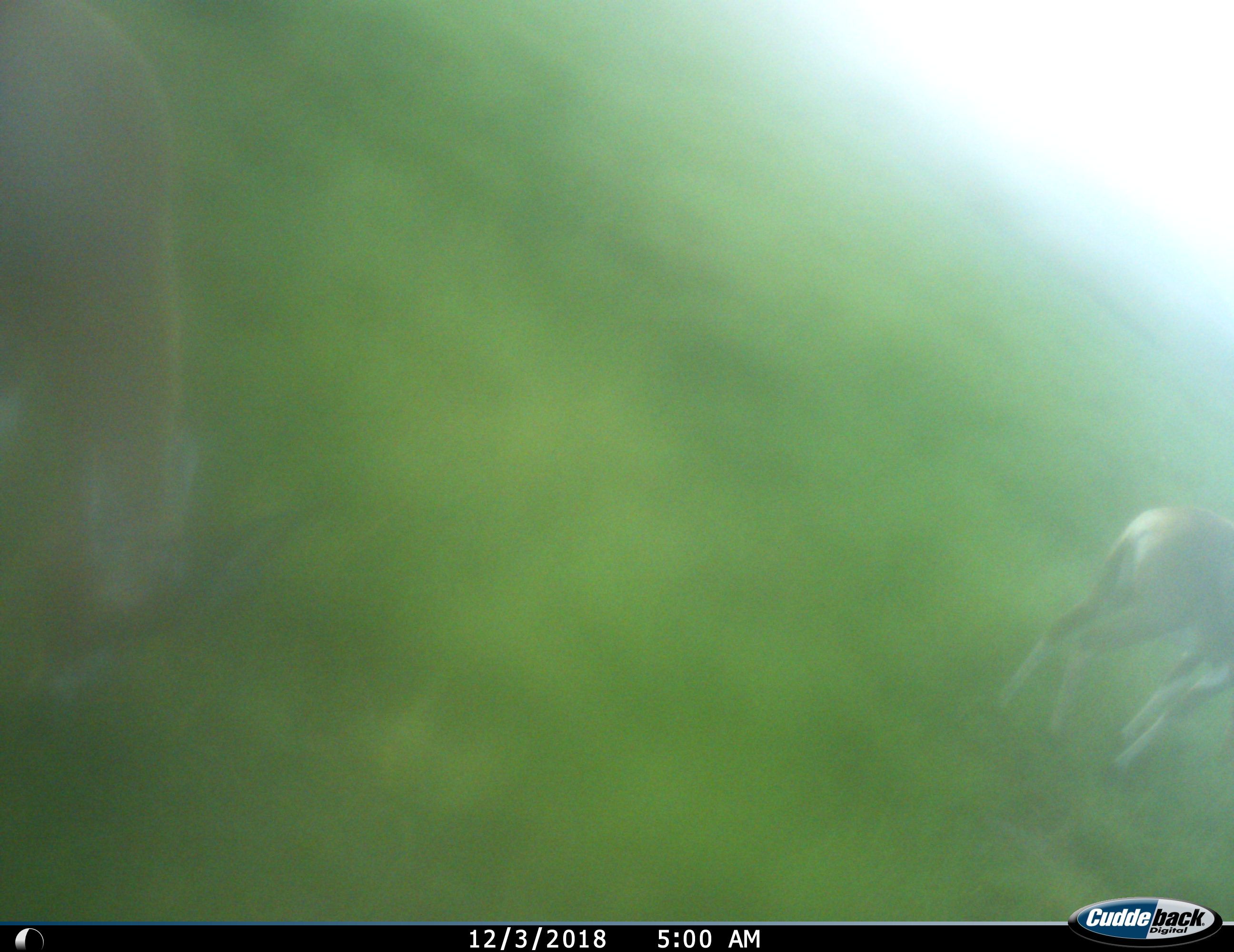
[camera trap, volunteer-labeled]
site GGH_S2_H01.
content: unidentified animal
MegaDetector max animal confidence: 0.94